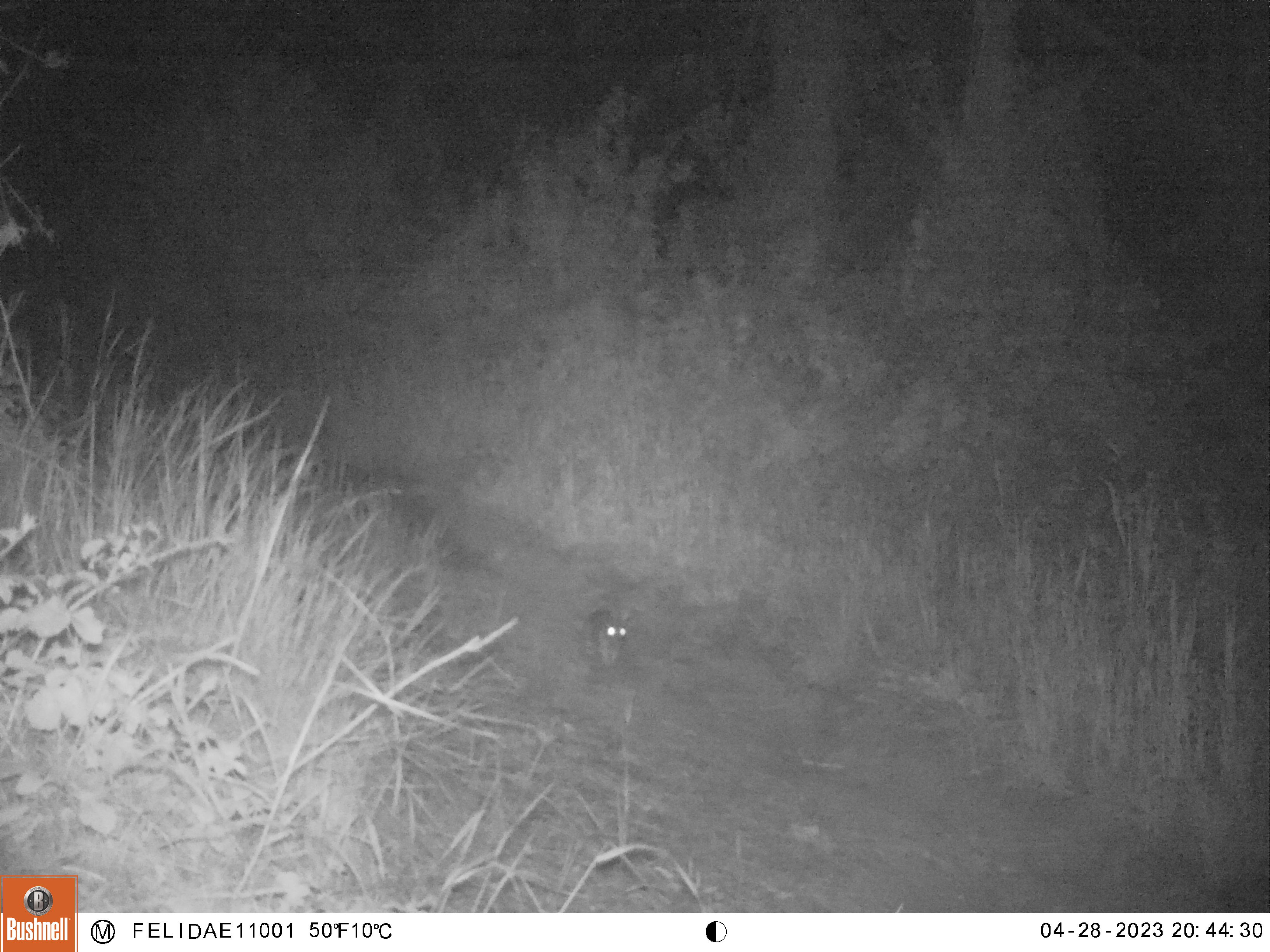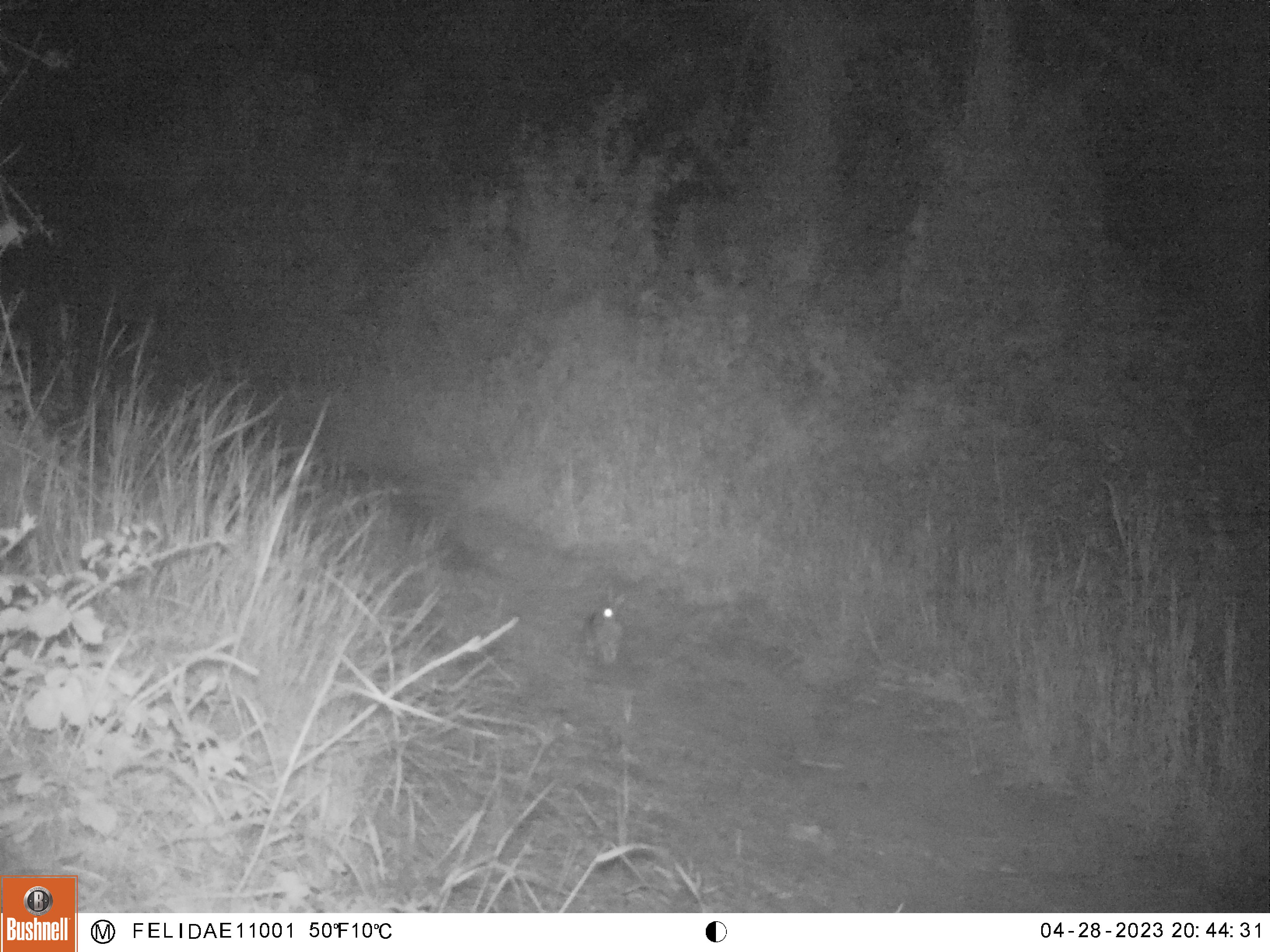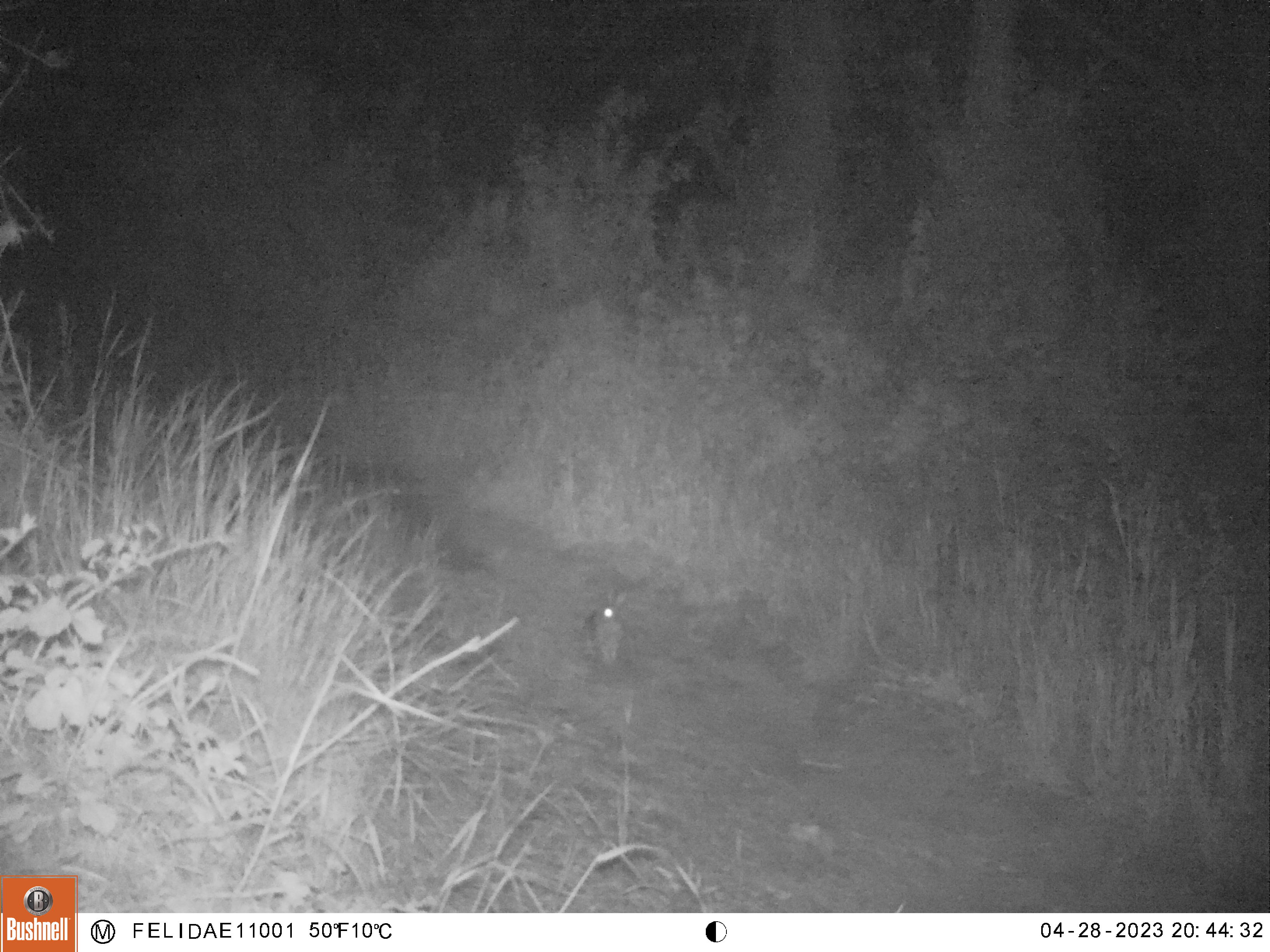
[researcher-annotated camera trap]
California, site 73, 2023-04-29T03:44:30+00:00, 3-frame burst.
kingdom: Animalia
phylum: Chordata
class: Mammalia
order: Lagomorpha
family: Leporidae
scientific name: Leporidae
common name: rabbit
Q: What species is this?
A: Rabbit (Leporidae).